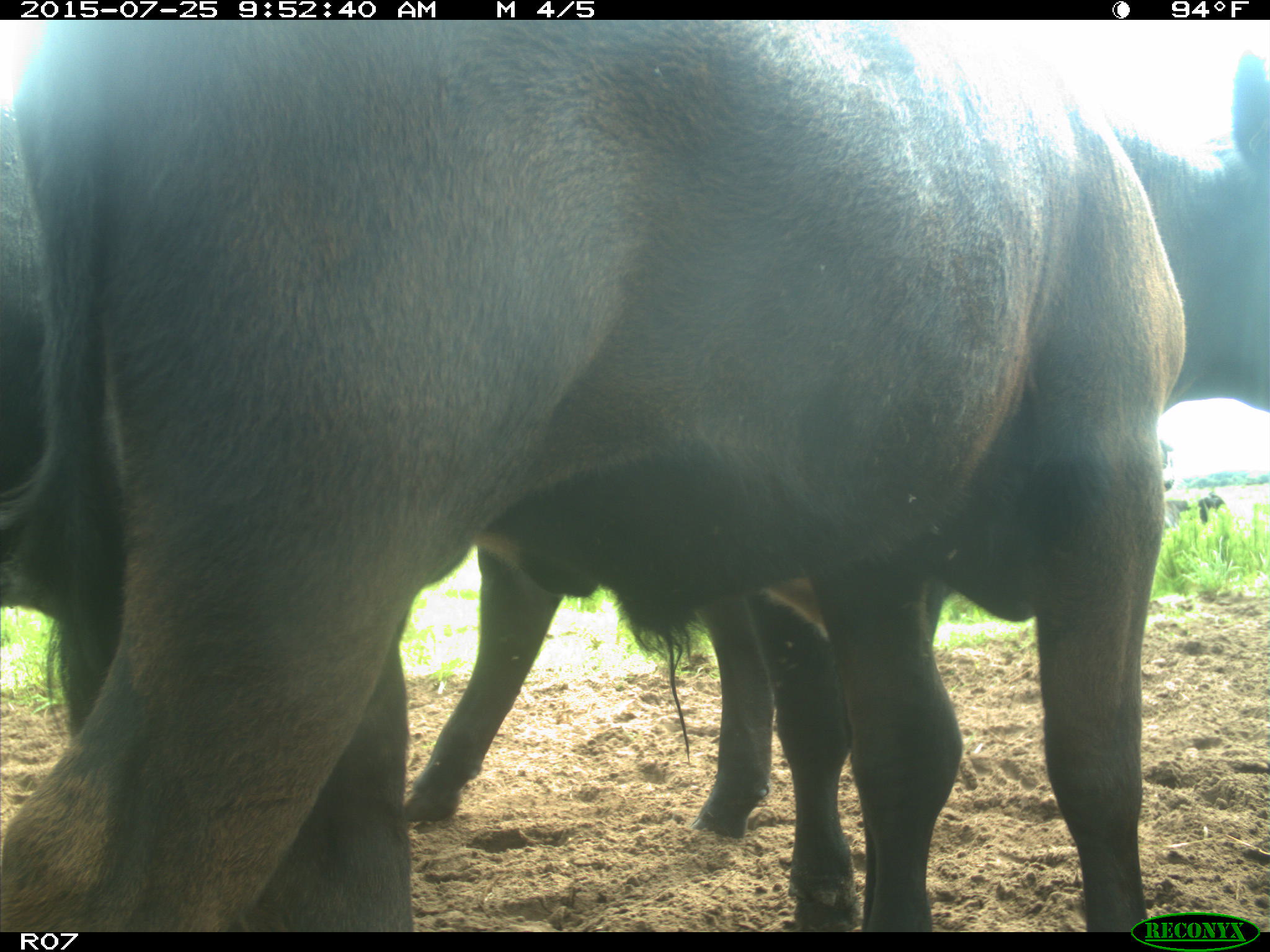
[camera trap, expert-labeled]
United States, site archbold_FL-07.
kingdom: Animalia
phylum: Chordata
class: Mammalia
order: Artiodactyla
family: Bovidae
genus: Bos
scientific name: Bos taurus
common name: domestic cow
Bos taurus (domestic cow).